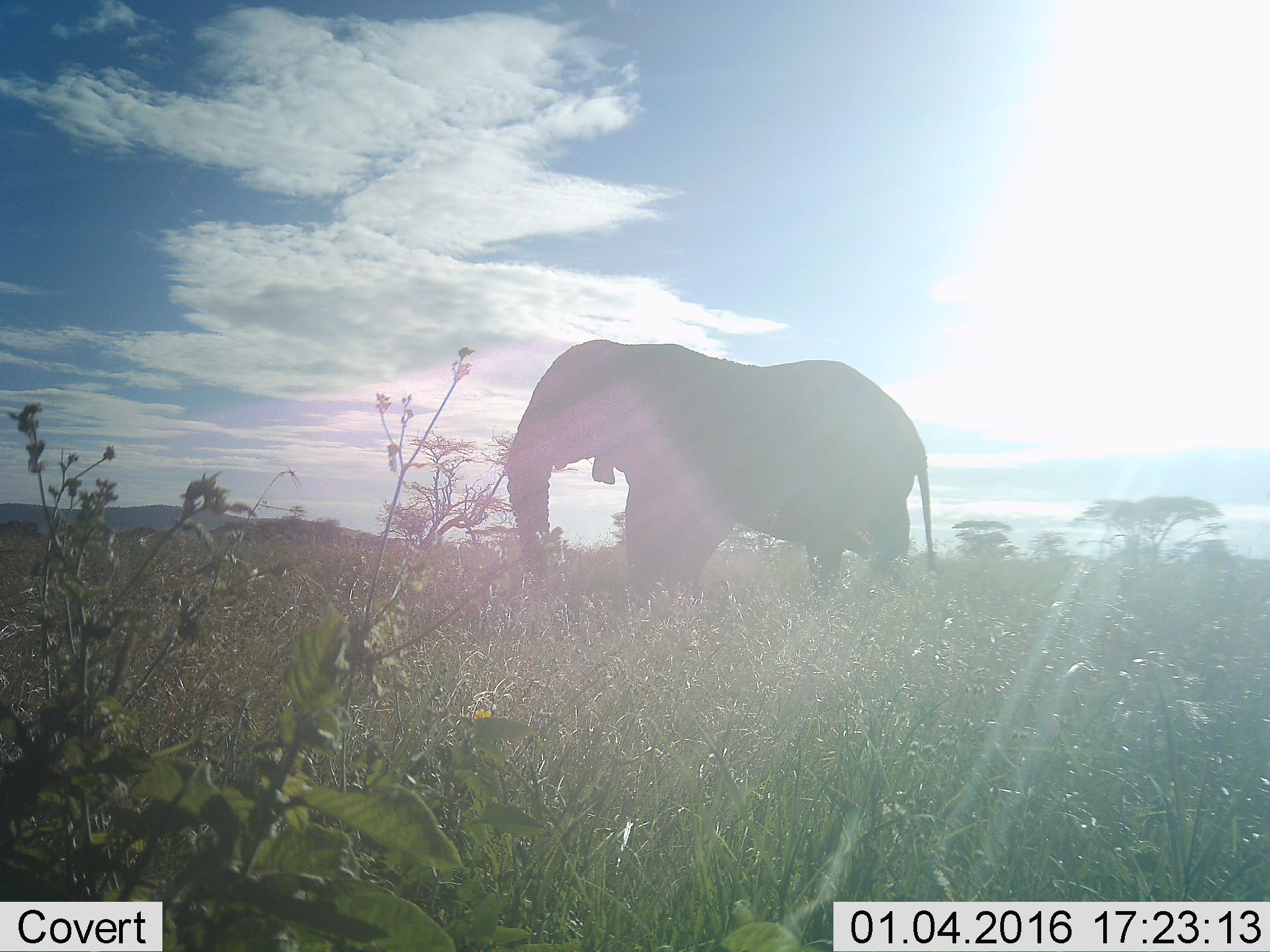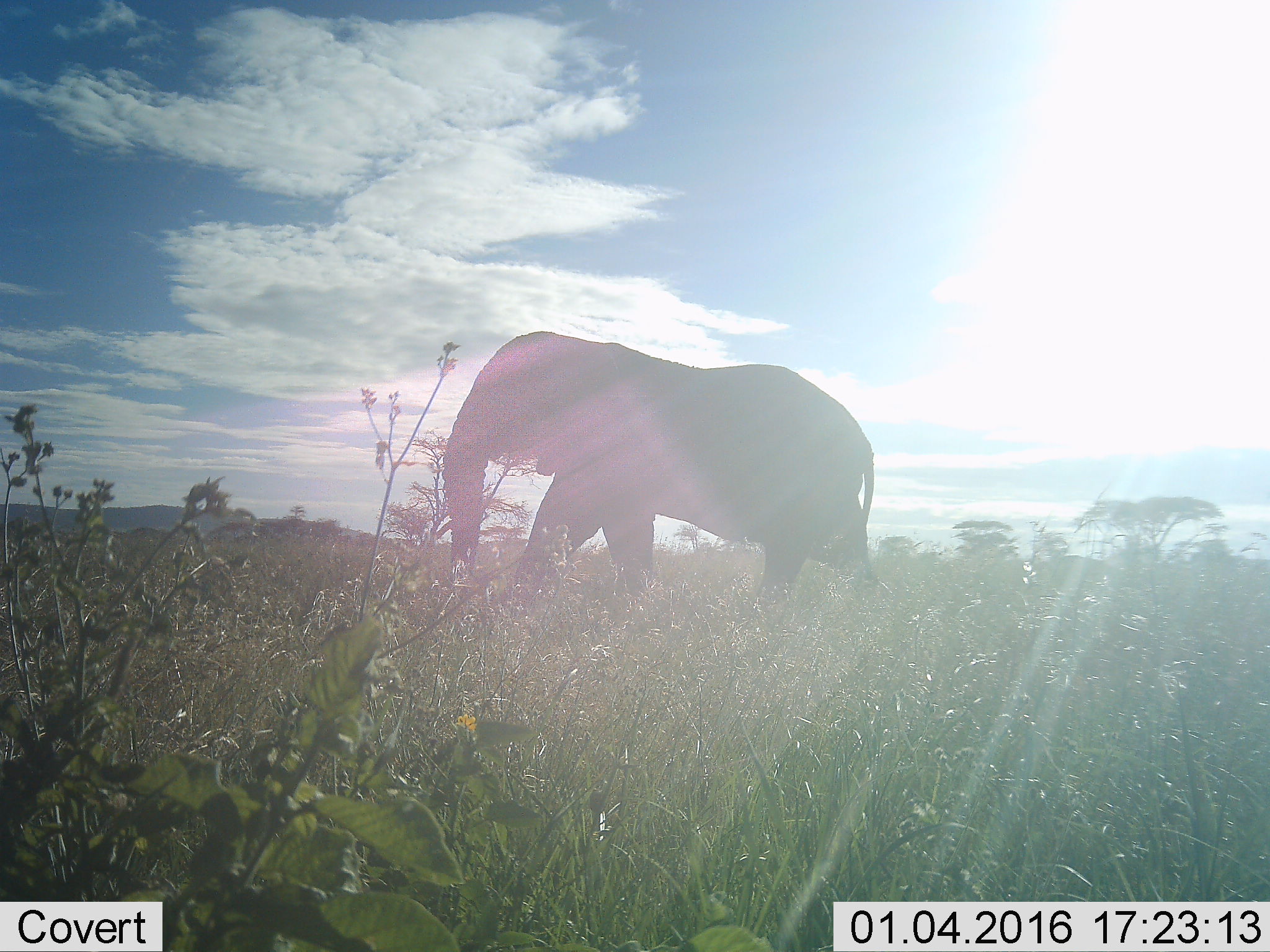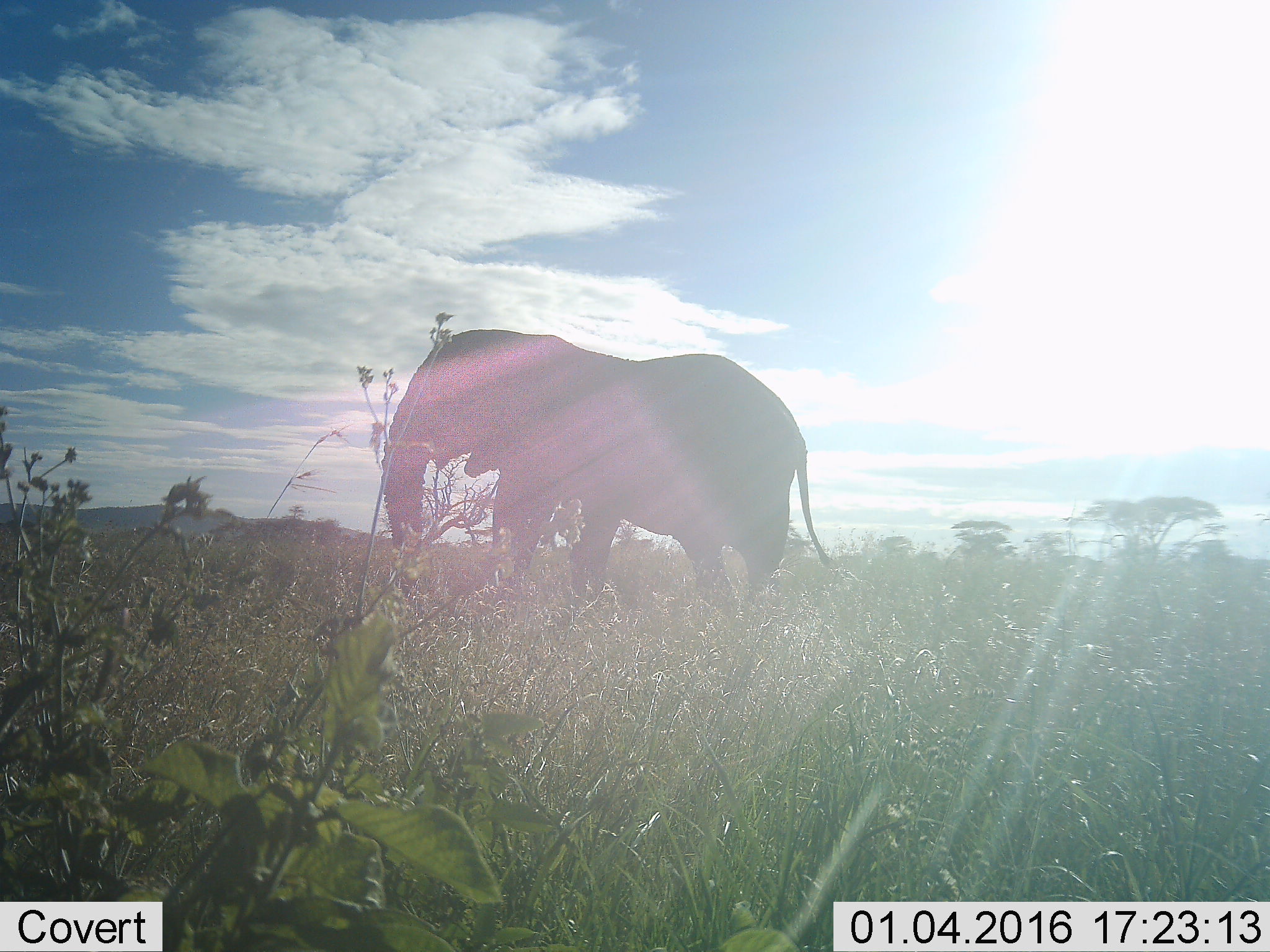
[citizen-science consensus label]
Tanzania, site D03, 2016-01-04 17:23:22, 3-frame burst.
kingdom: Animalia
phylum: Chordata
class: Mammalia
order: Proboscidea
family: Elephantidae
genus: Loxodonta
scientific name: Loxodonta africana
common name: african bush elephant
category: elephant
Elephant (african bush elephant) (Loxodonta africana), count 1. Behavior (volunteer vote fractions): standing 17%, resting 0%, moving 89%, interacting 0%. Young present (vote fraction): 0%. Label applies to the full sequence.